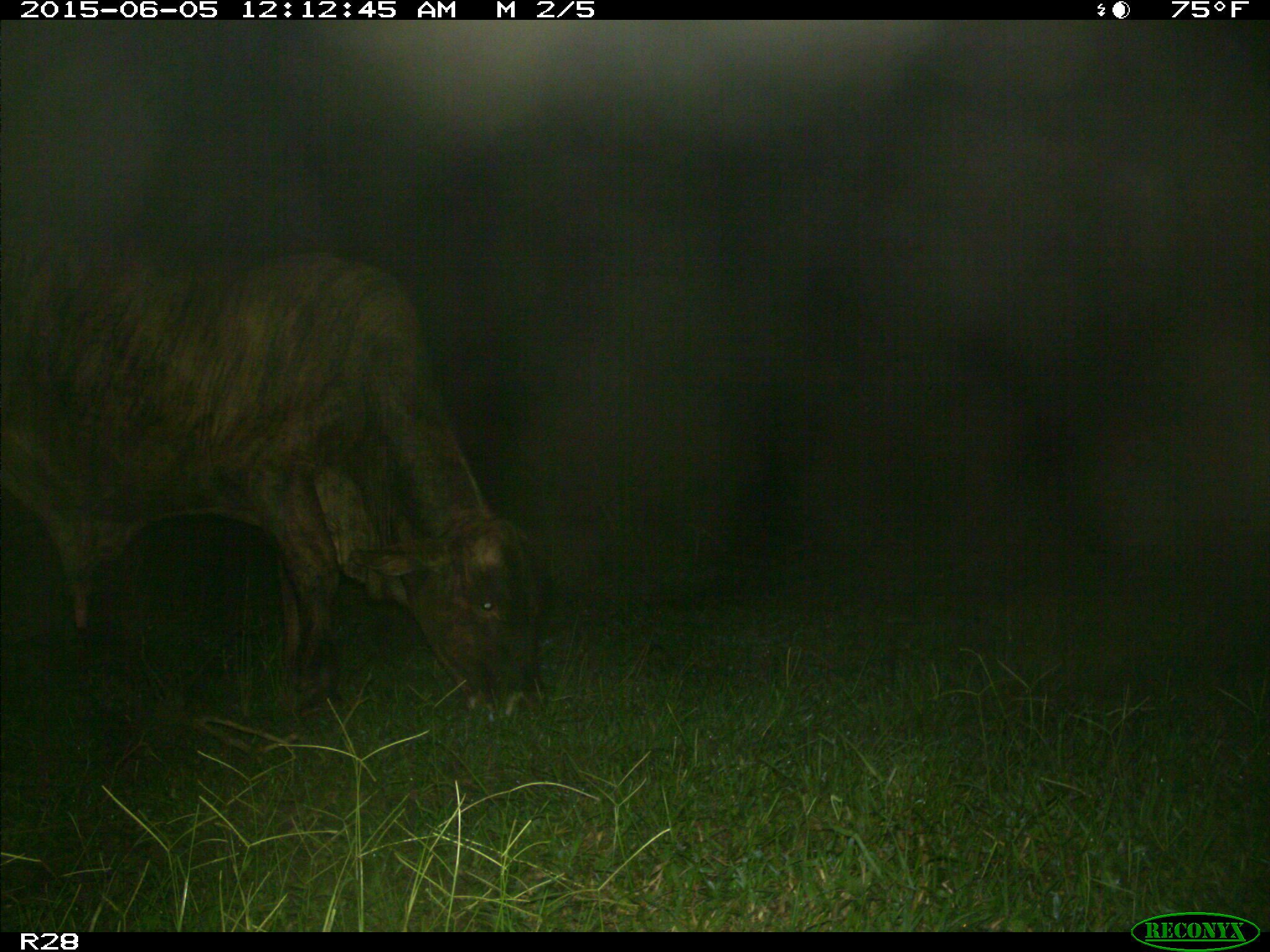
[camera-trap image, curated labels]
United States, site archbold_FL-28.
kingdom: Animalia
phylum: Chordata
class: Mammalia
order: Artiodactyla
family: Bovidae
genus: Bos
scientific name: Bos taurus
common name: domestic cow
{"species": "Bos taurus (domestic cow)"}